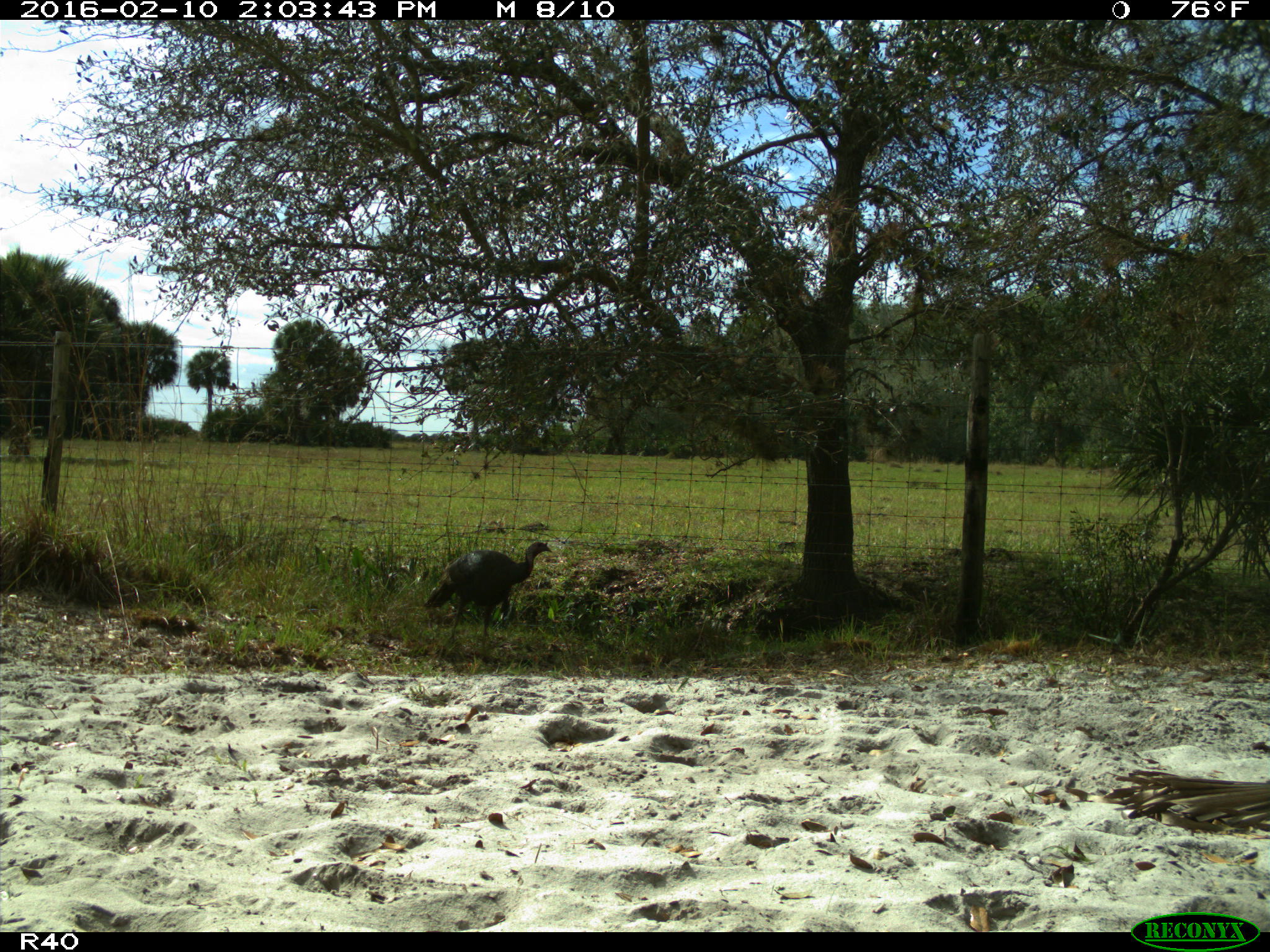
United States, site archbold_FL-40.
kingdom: Animalia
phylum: Chordata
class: Aves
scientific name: Aves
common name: birds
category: unidentified bird